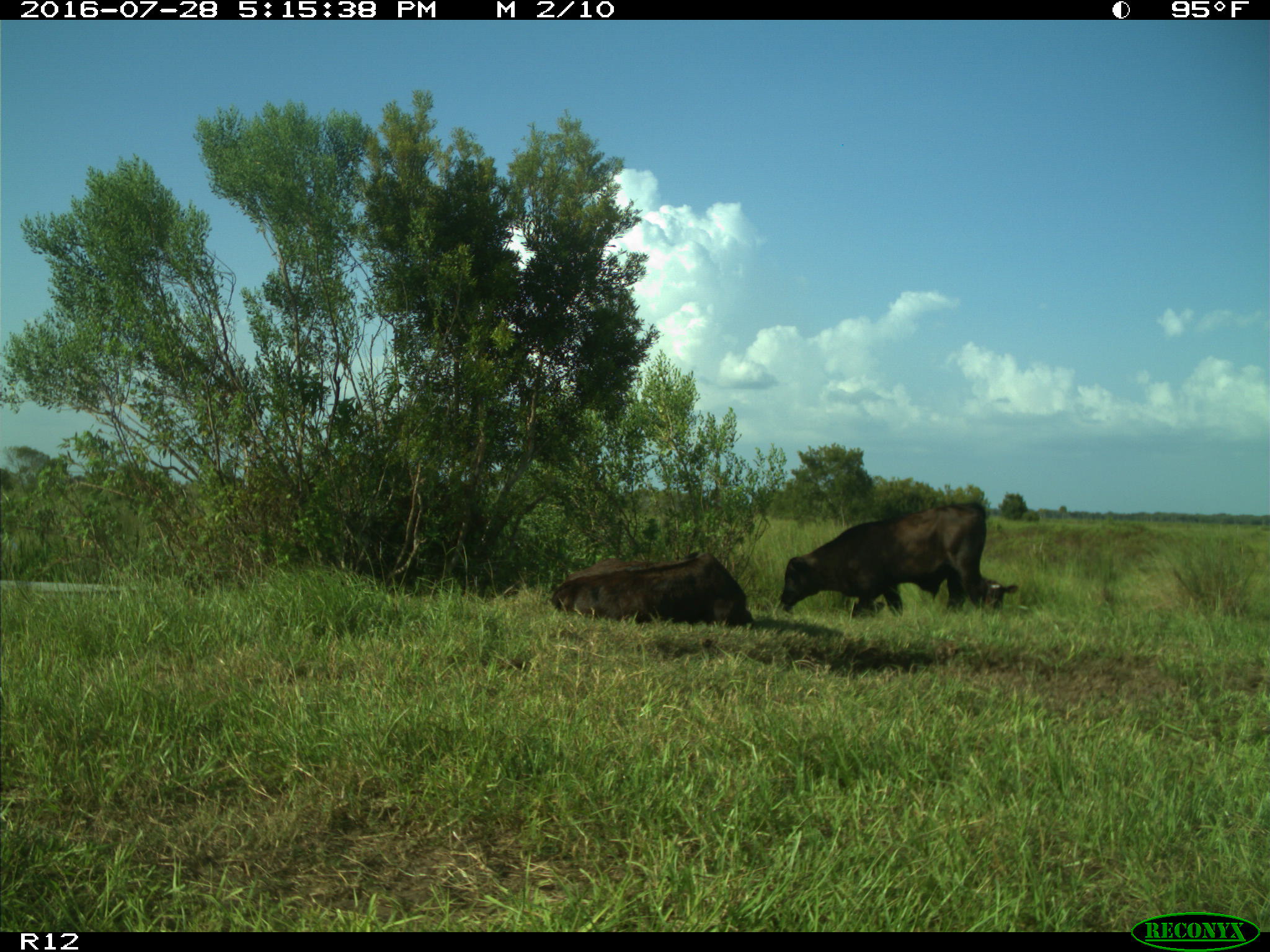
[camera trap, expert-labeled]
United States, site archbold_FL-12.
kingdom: Animalia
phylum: Chordata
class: Mammalia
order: Artiodactyla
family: Bovidae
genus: Bos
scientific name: Bos taurus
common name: domestic cow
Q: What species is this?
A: Bos taurus (domestic cow).